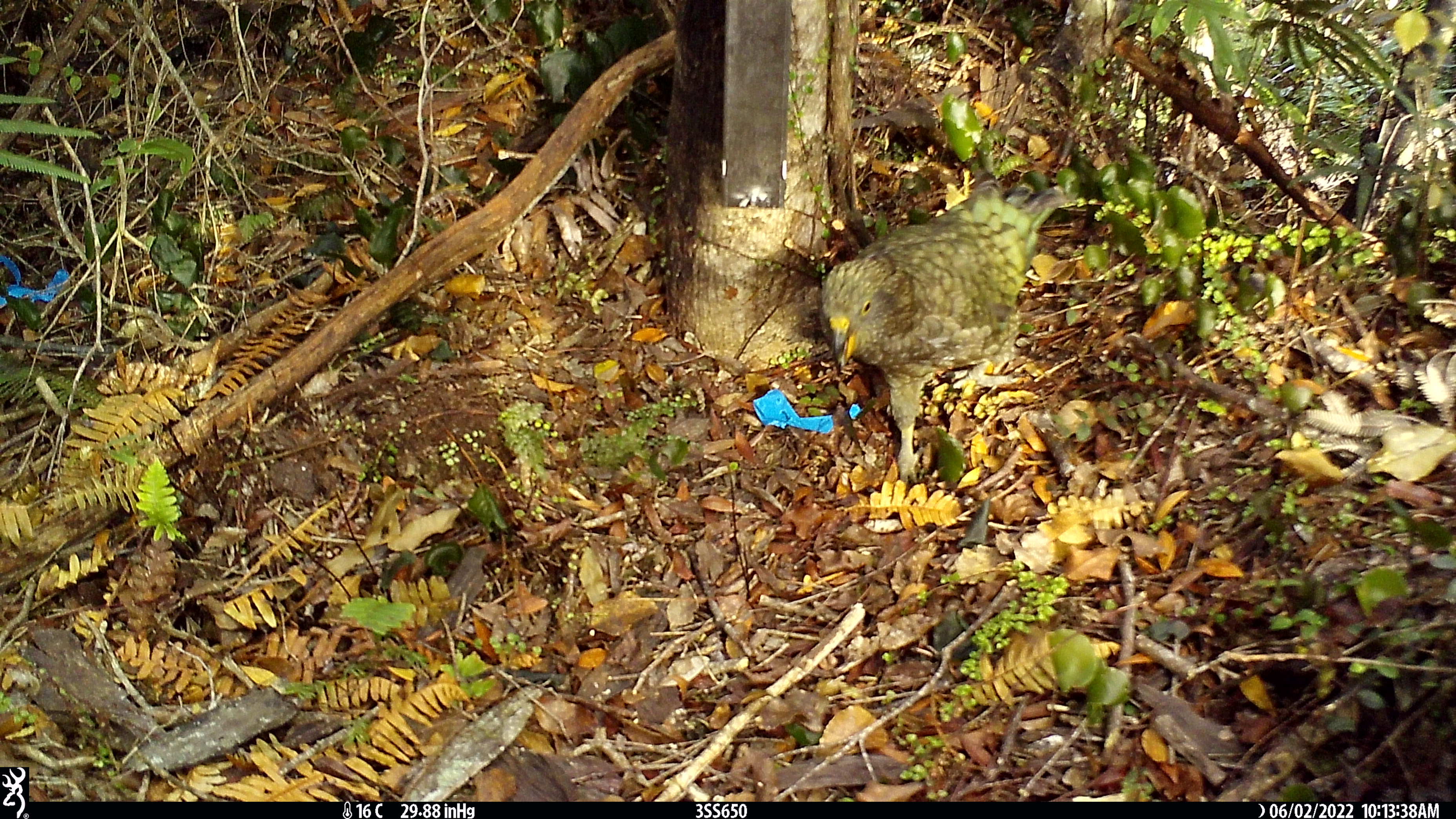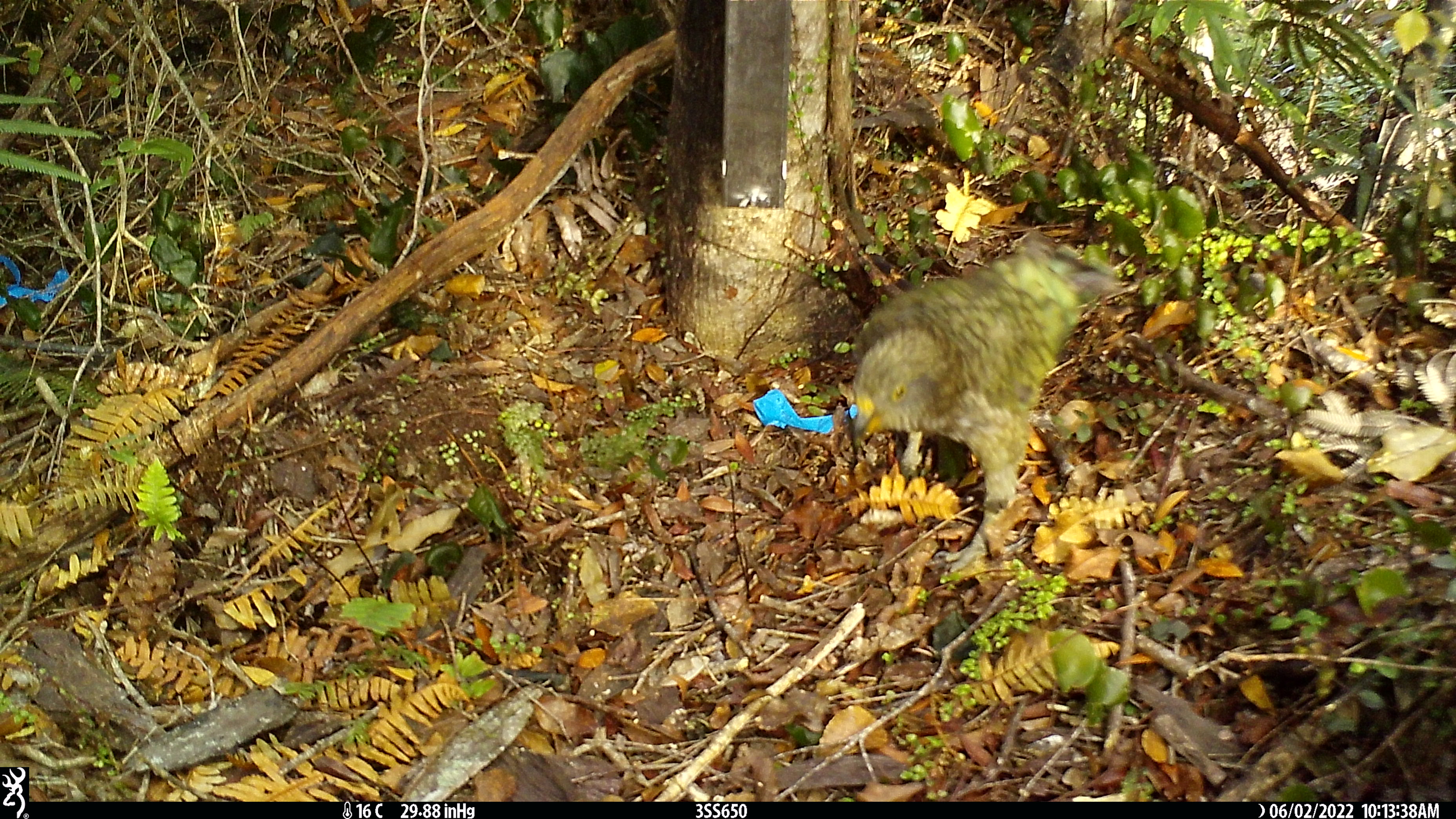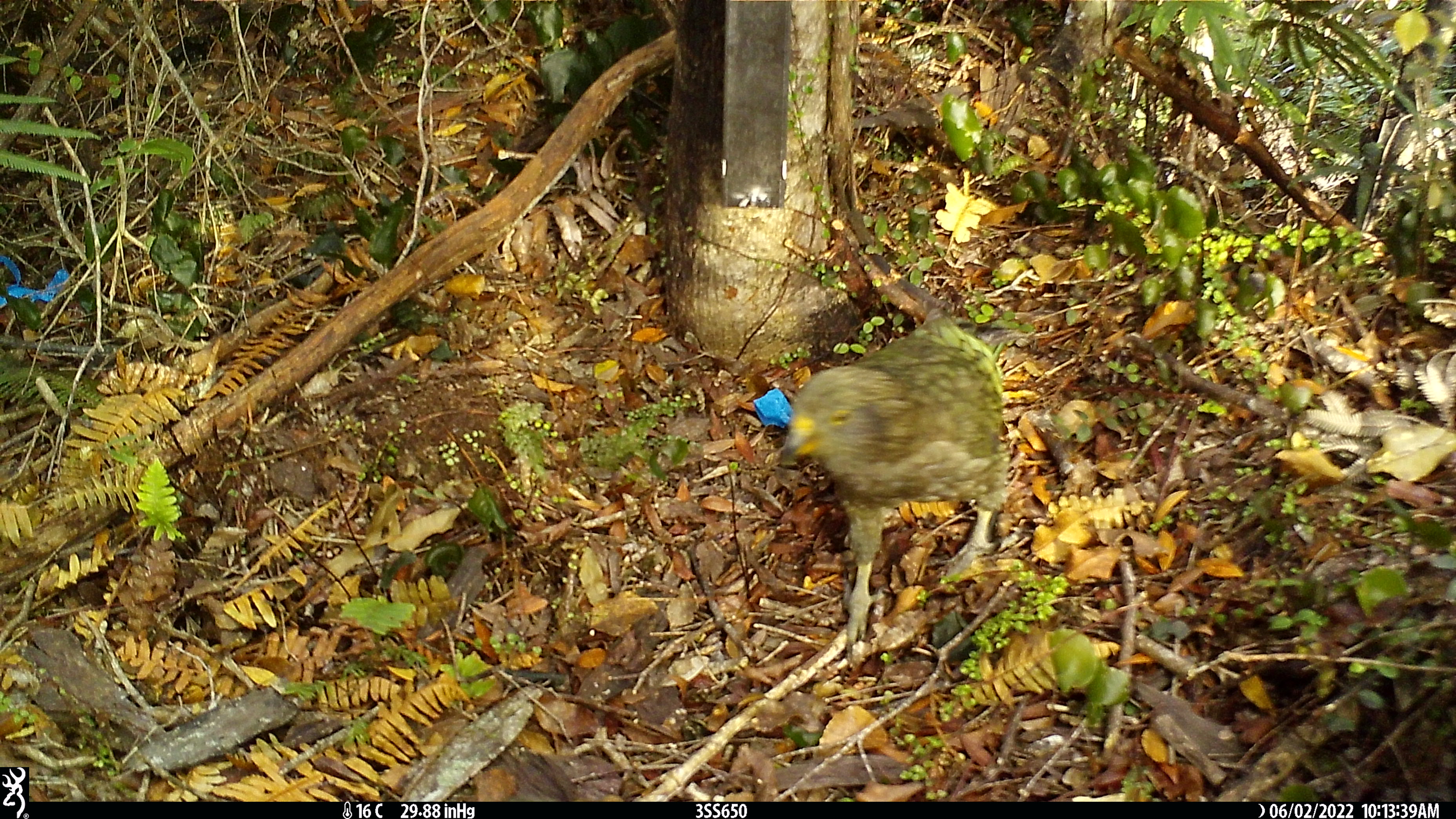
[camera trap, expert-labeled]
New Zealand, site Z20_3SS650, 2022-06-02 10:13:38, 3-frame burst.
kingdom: Animalia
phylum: Chordata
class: Aves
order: Psittaciformes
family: Strigopidae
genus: Nestor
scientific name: Nestor notabilis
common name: kea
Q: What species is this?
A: Kea (Nestor notabilis).